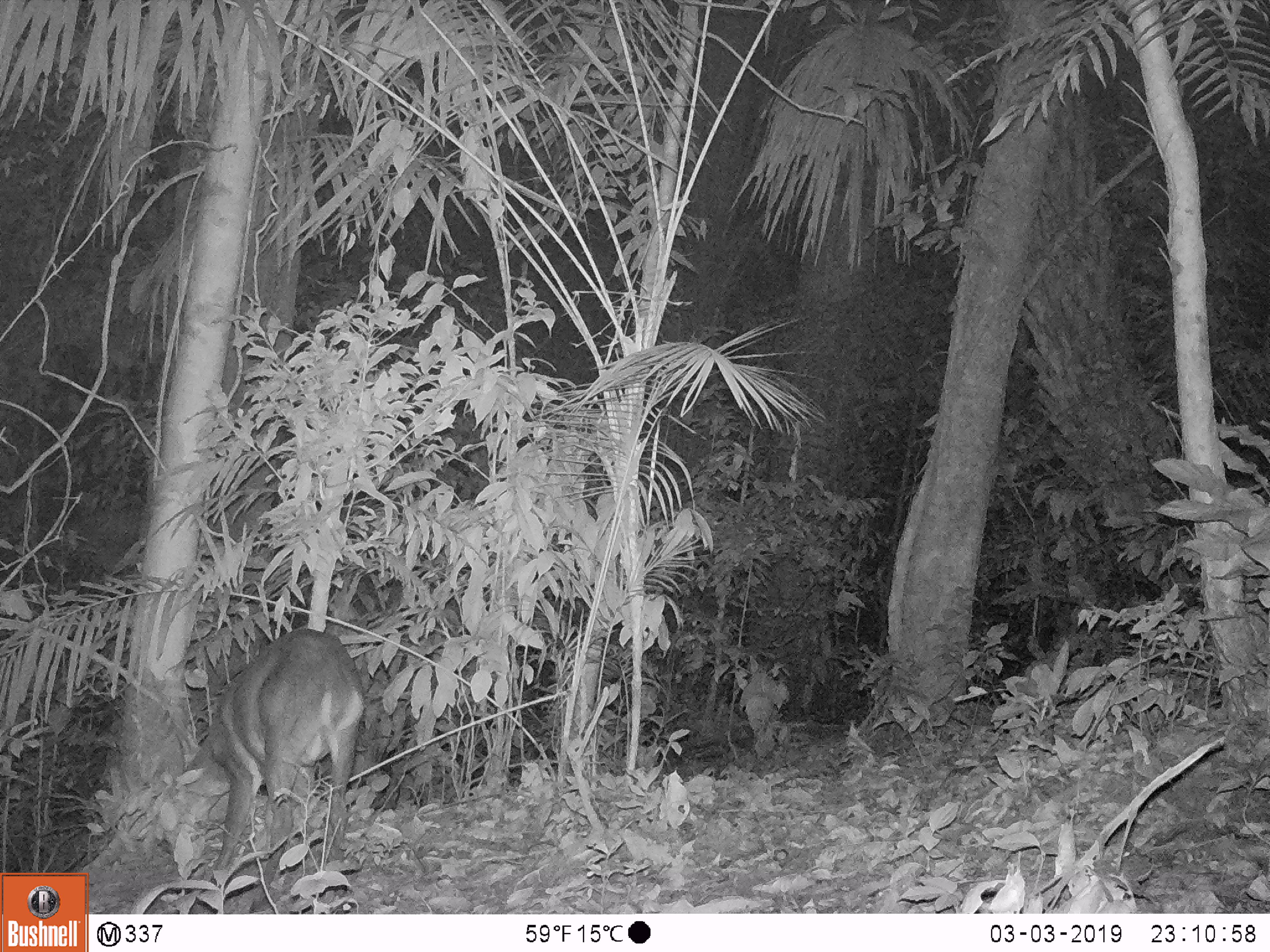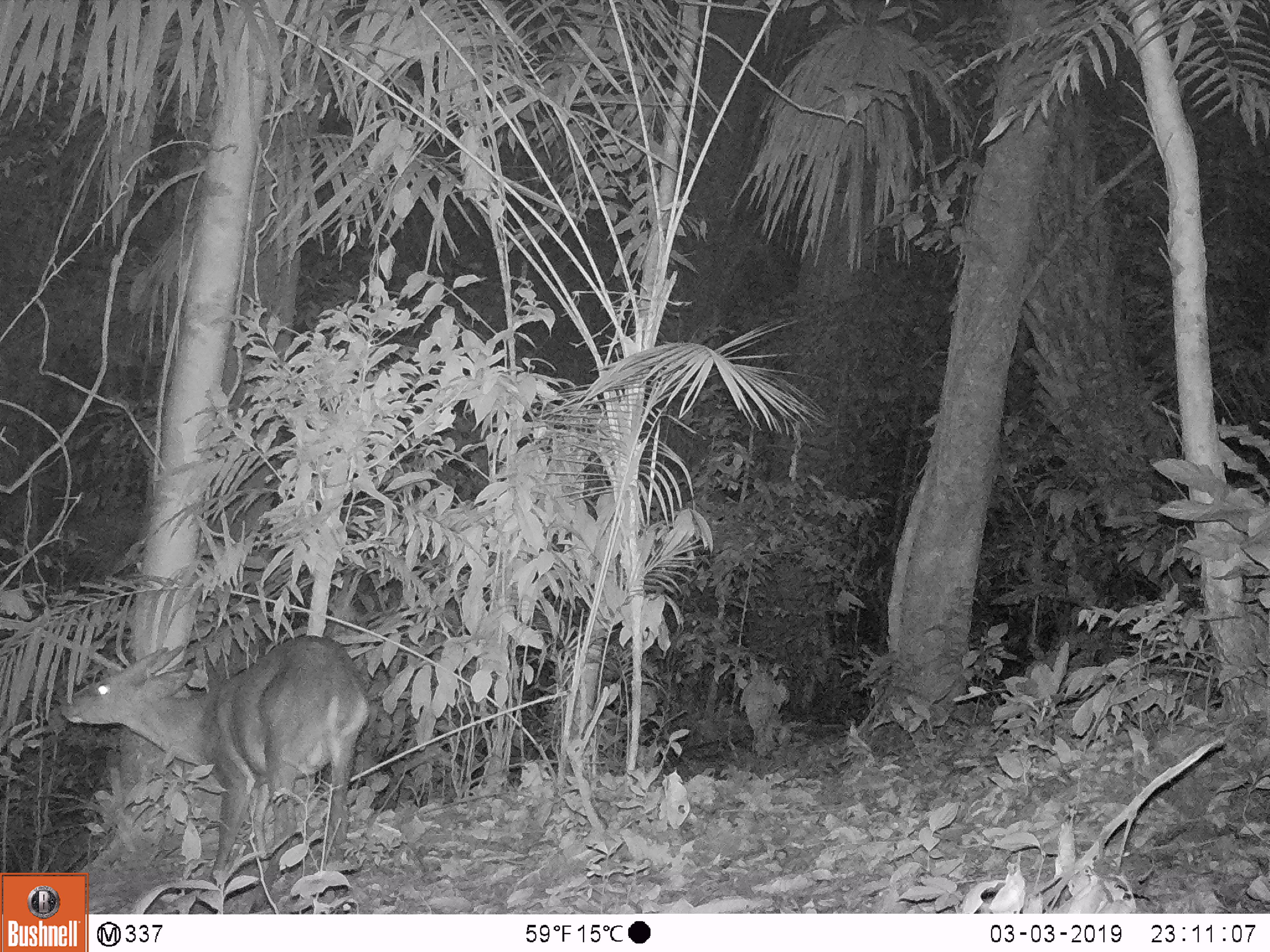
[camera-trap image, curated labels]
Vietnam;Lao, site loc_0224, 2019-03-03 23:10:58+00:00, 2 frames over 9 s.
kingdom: Animalia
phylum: Chordata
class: Mammalia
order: Artiodactyla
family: Cervidae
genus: Muntiacus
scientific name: Muntiacus vuquangensis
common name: large-antlered muntjac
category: large antlered muntjac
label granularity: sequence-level